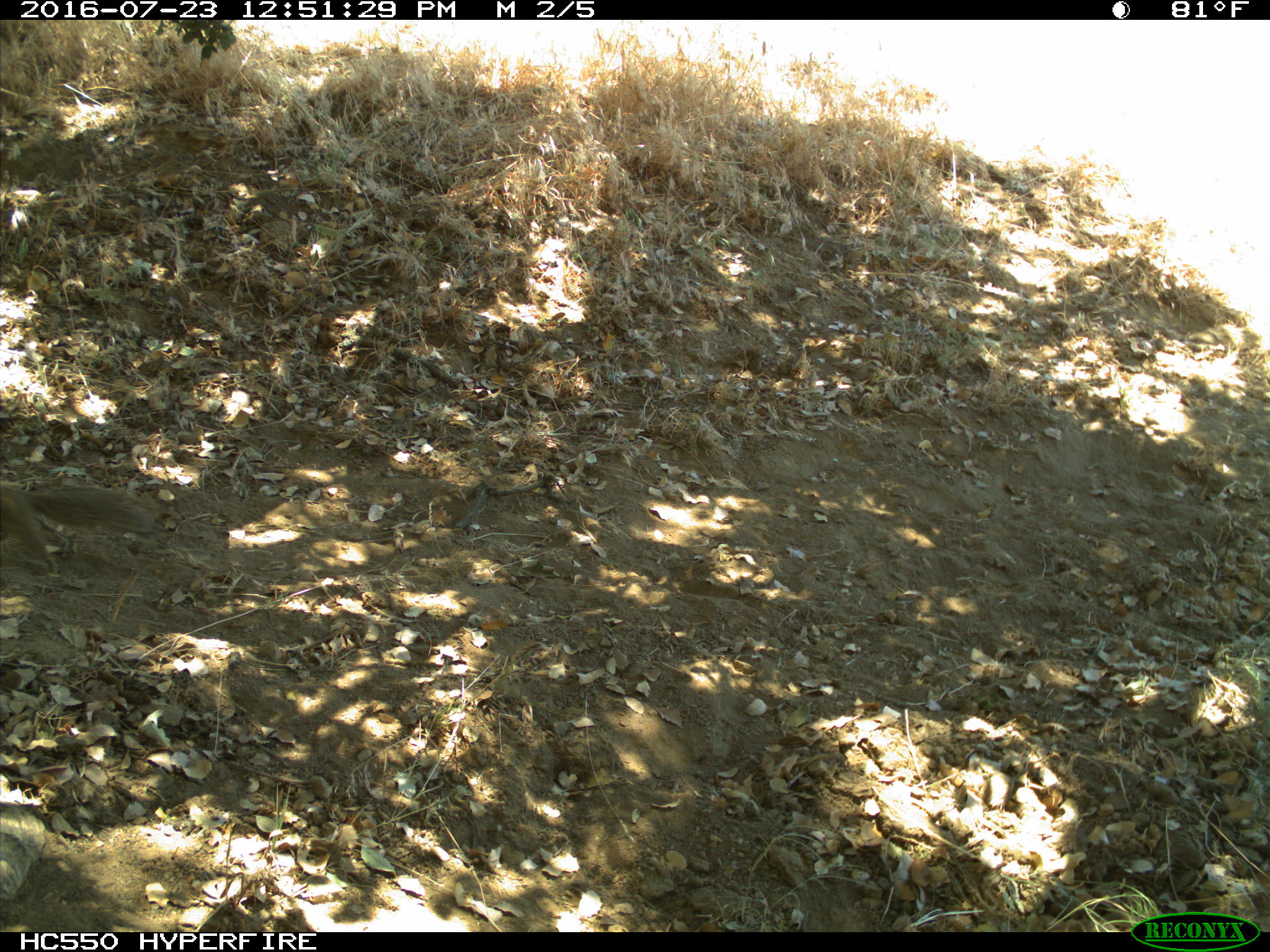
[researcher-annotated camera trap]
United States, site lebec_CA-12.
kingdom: Animalia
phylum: Chordata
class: Mammalia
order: Rodentia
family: Sciuridae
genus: Otospermophilus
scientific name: Otospermophilus beecheyi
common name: california ground squirrel